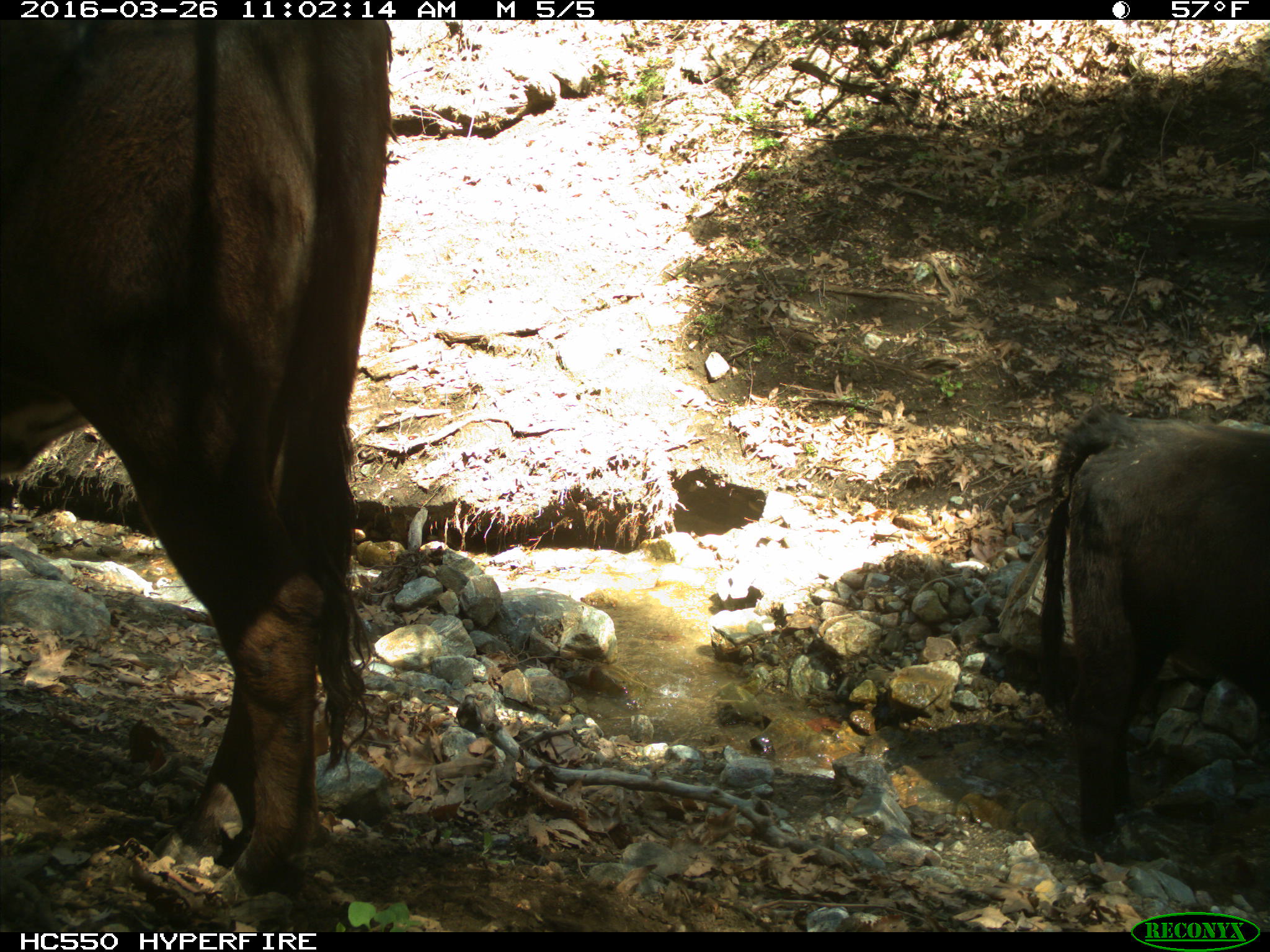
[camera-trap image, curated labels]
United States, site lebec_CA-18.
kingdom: Animalia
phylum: Chordata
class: Mammalia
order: Artiodactyla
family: Bovidae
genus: Bos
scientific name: Bos taurus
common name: domestic cow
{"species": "Bos taurus (domestic cow)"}